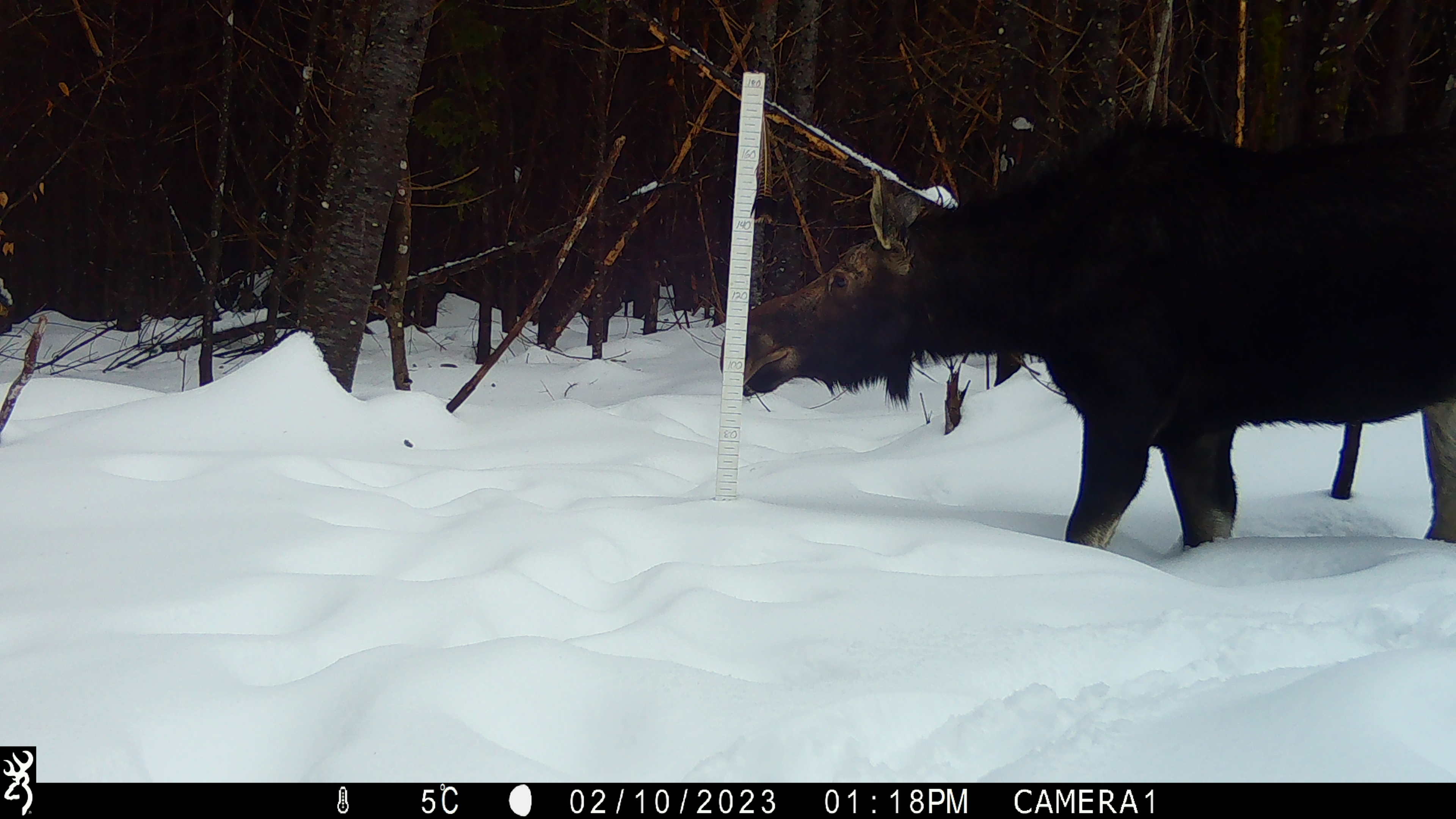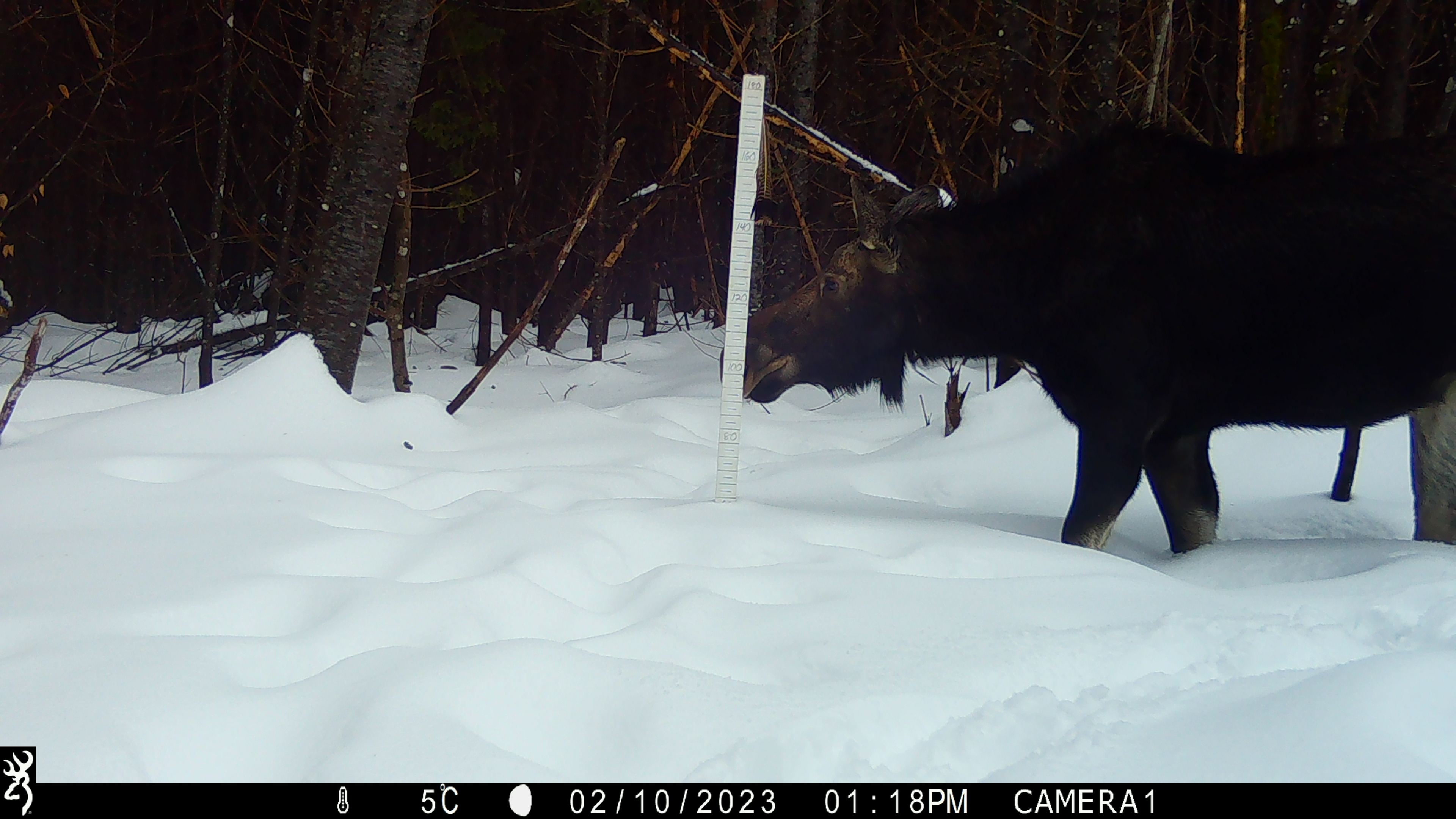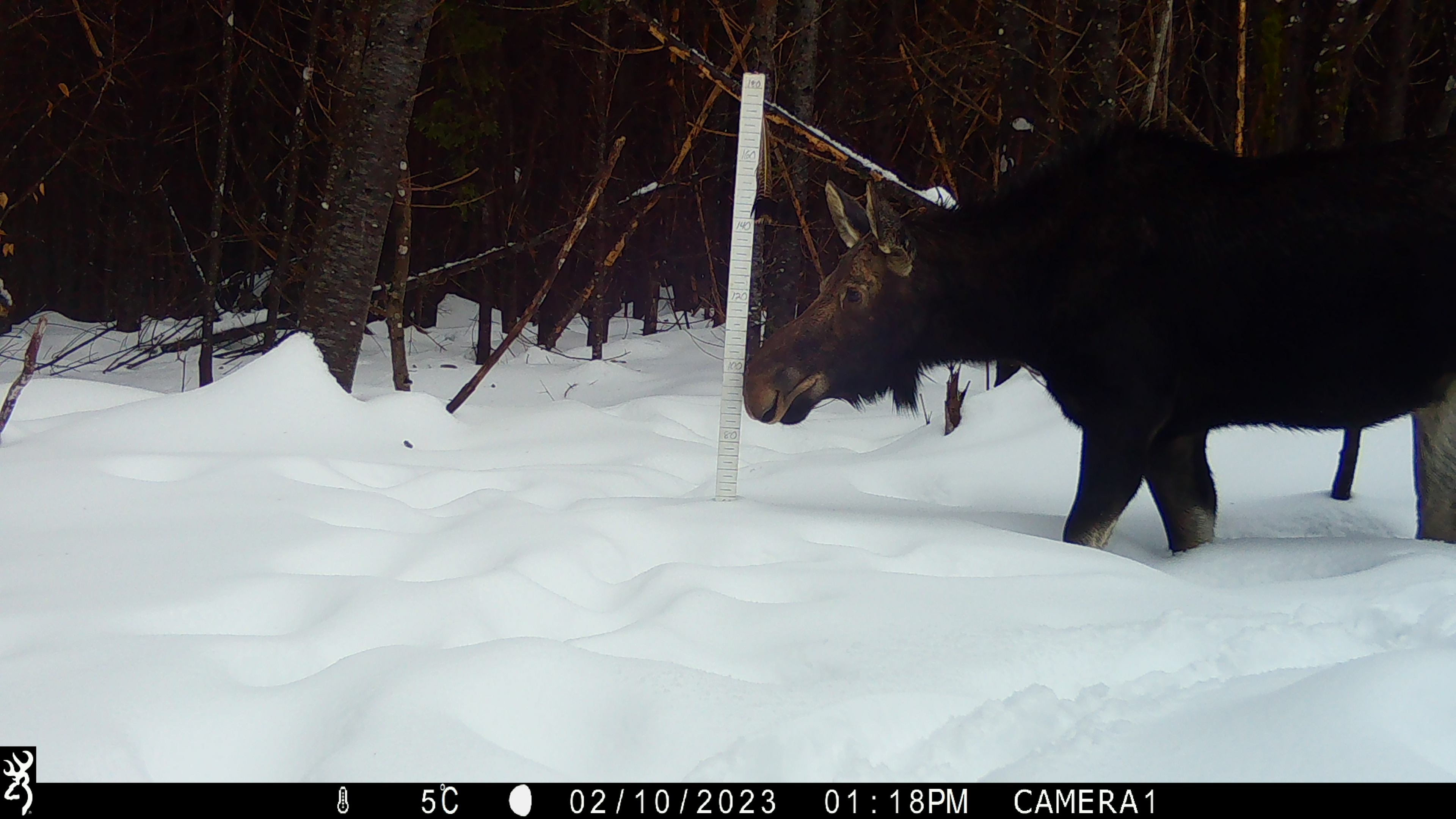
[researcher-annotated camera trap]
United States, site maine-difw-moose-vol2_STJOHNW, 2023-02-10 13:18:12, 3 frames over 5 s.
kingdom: Animalia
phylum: Chordata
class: Mammalia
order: Artiodactyla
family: Cervidae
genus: Alces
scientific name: Alces alces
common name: moose